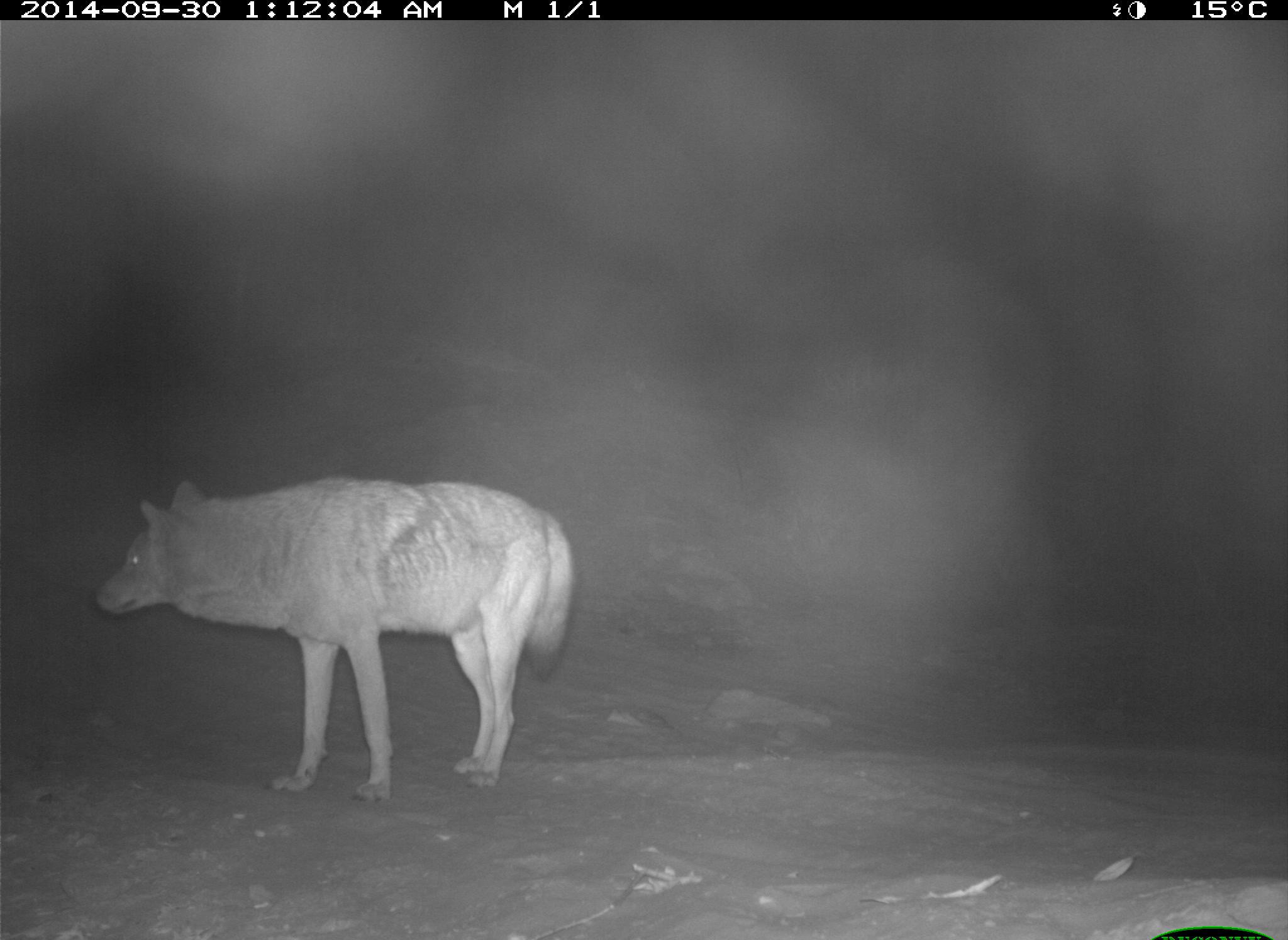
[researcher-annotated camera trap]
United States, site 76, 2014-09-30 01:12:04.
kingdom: Animalia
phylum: Chordata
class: Mammalia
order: Carnivora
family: Canidae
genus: Canis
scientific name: Canis latrans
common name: coyote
Coyote (Canis latrans).